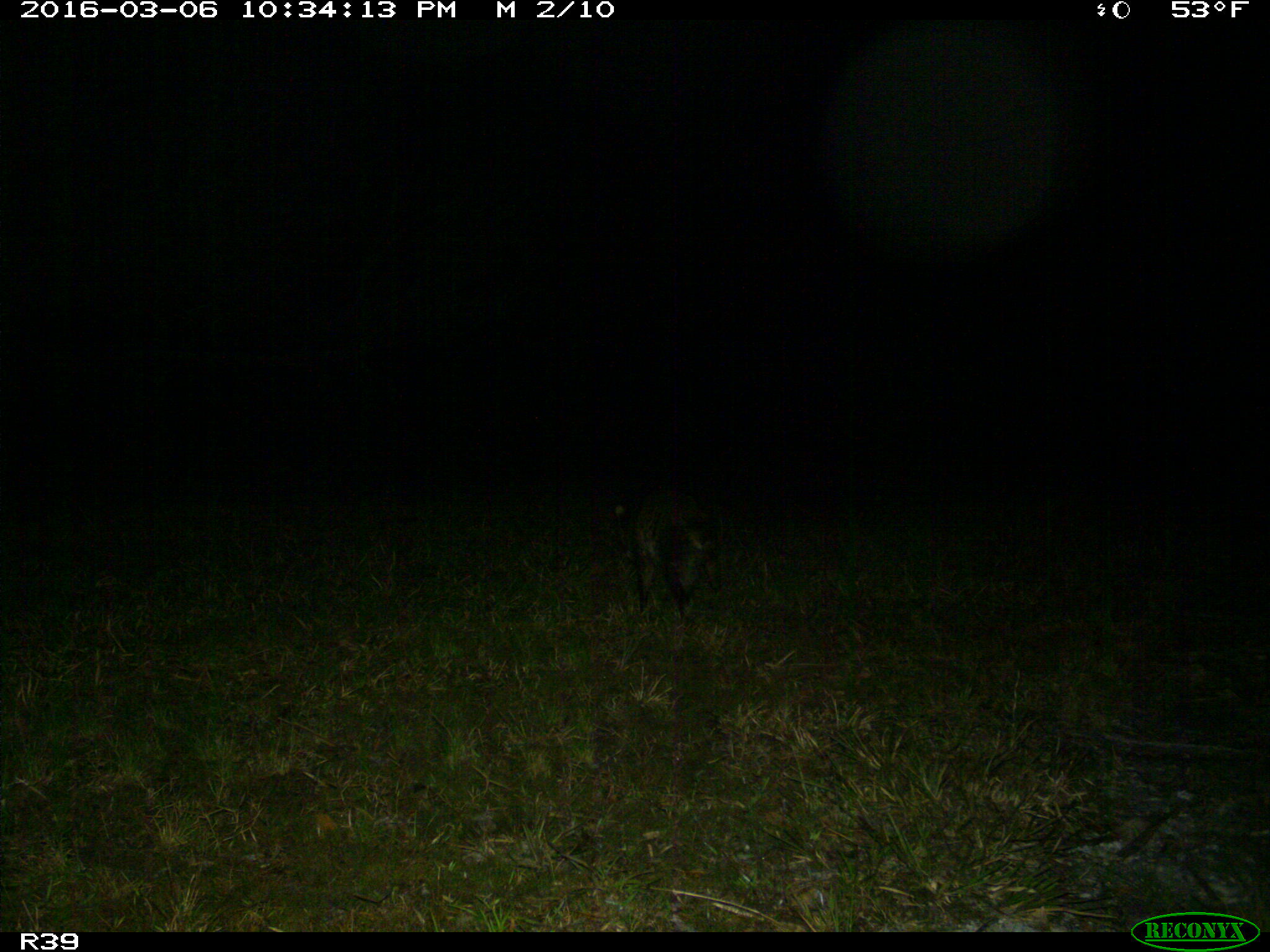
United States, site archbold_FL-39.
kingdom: Animalia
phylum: Chordata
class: Mammalia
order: Carnivora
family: Procyonidae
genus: Procyon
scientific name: Procyon lotor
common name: common raccoon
Procyon lotor (common raccoon).